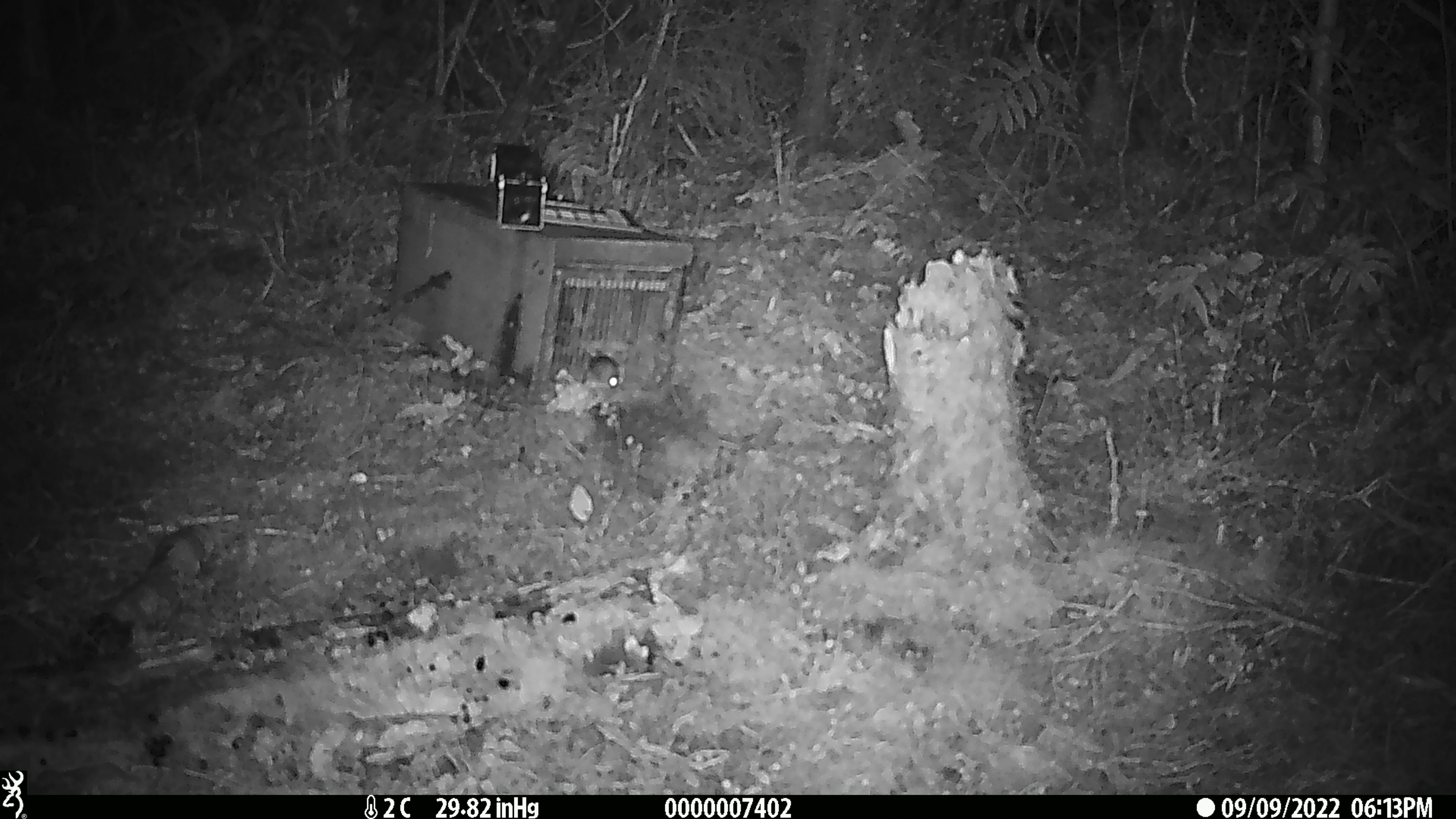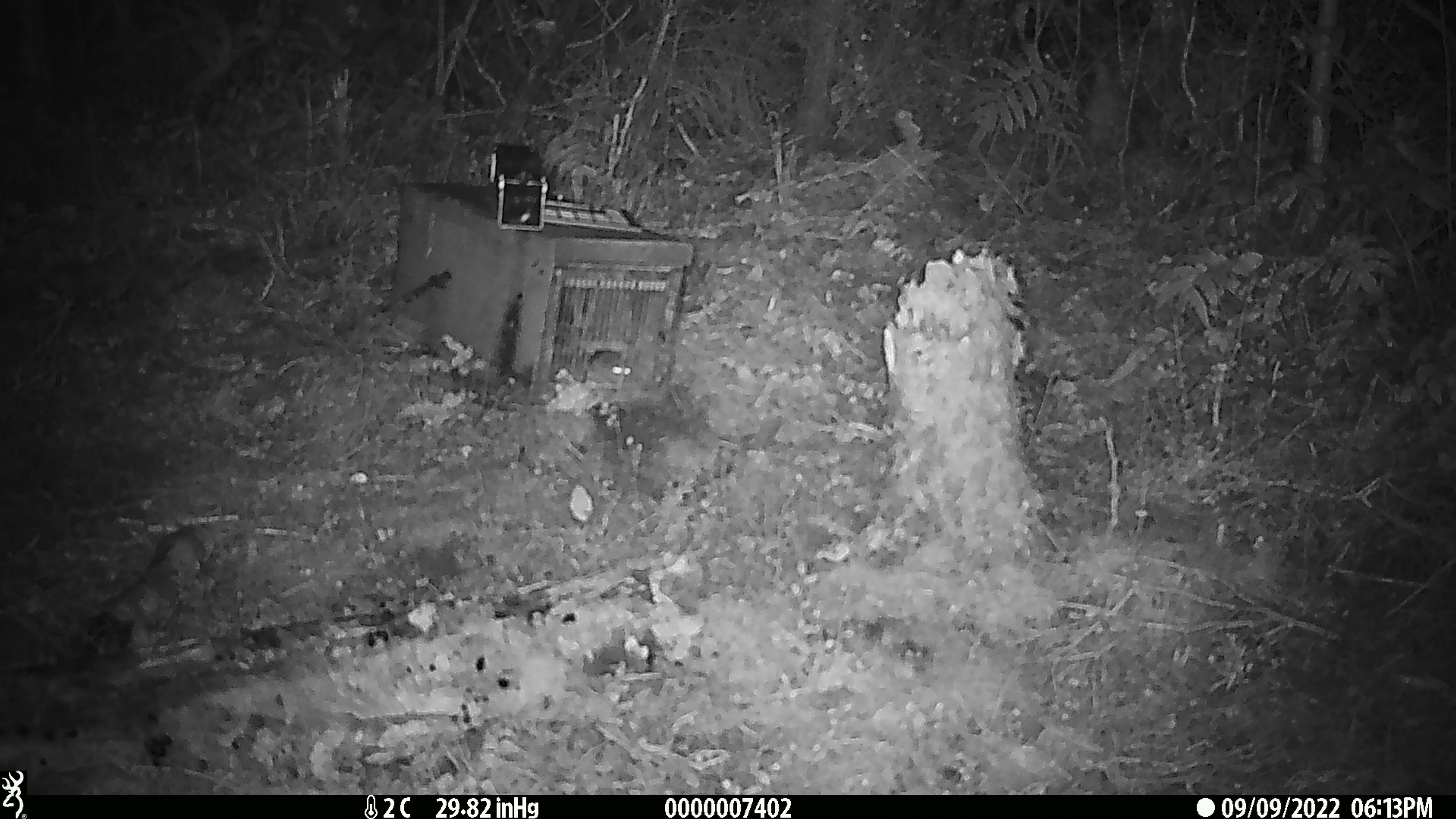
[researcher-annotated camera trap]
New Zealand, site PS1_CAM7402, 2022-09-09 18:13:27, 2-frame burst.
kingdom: Animalia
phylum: Chordata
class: Mammalia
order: Rodentia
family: Muridae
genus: Mus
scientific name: Mus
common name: mouse